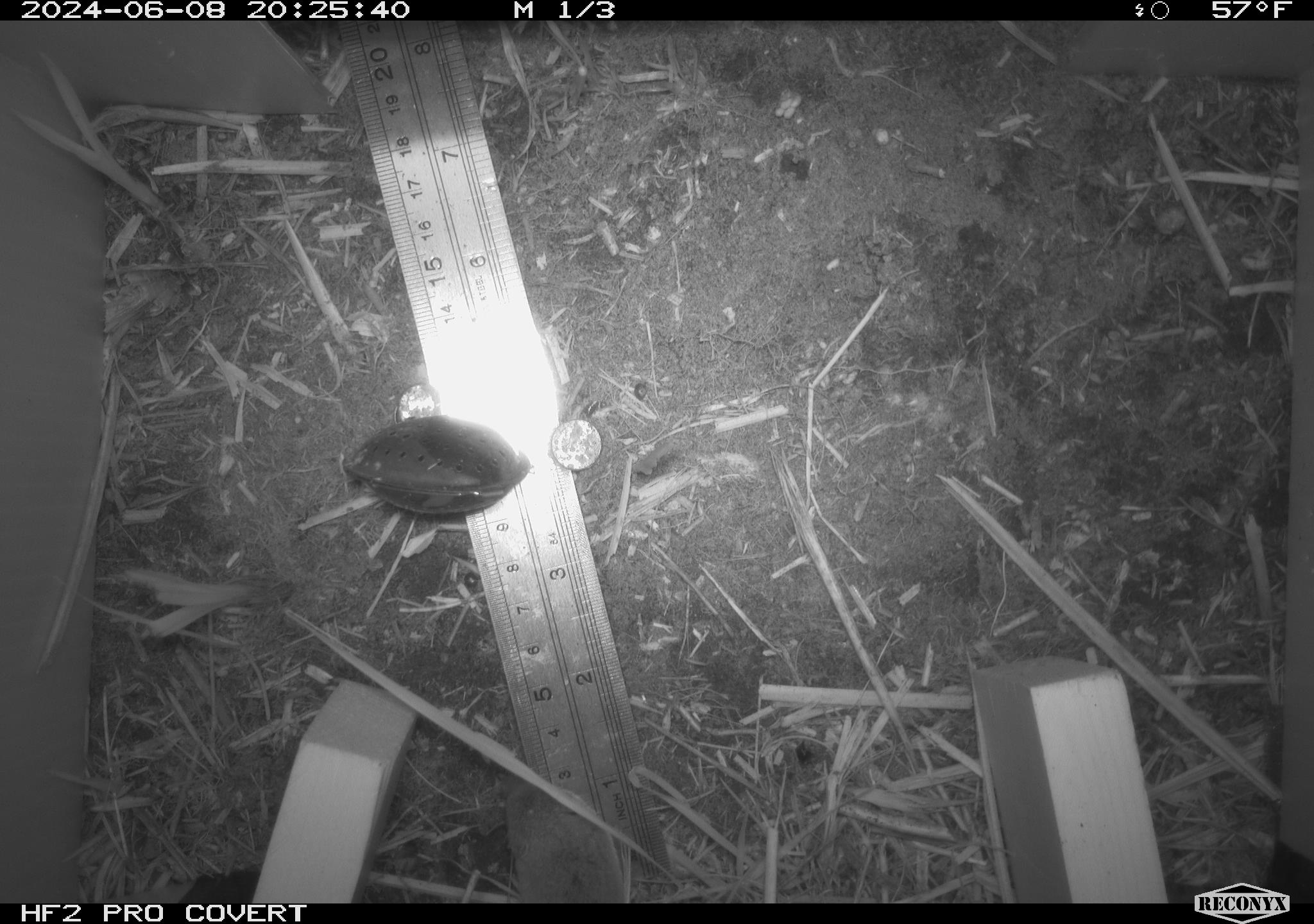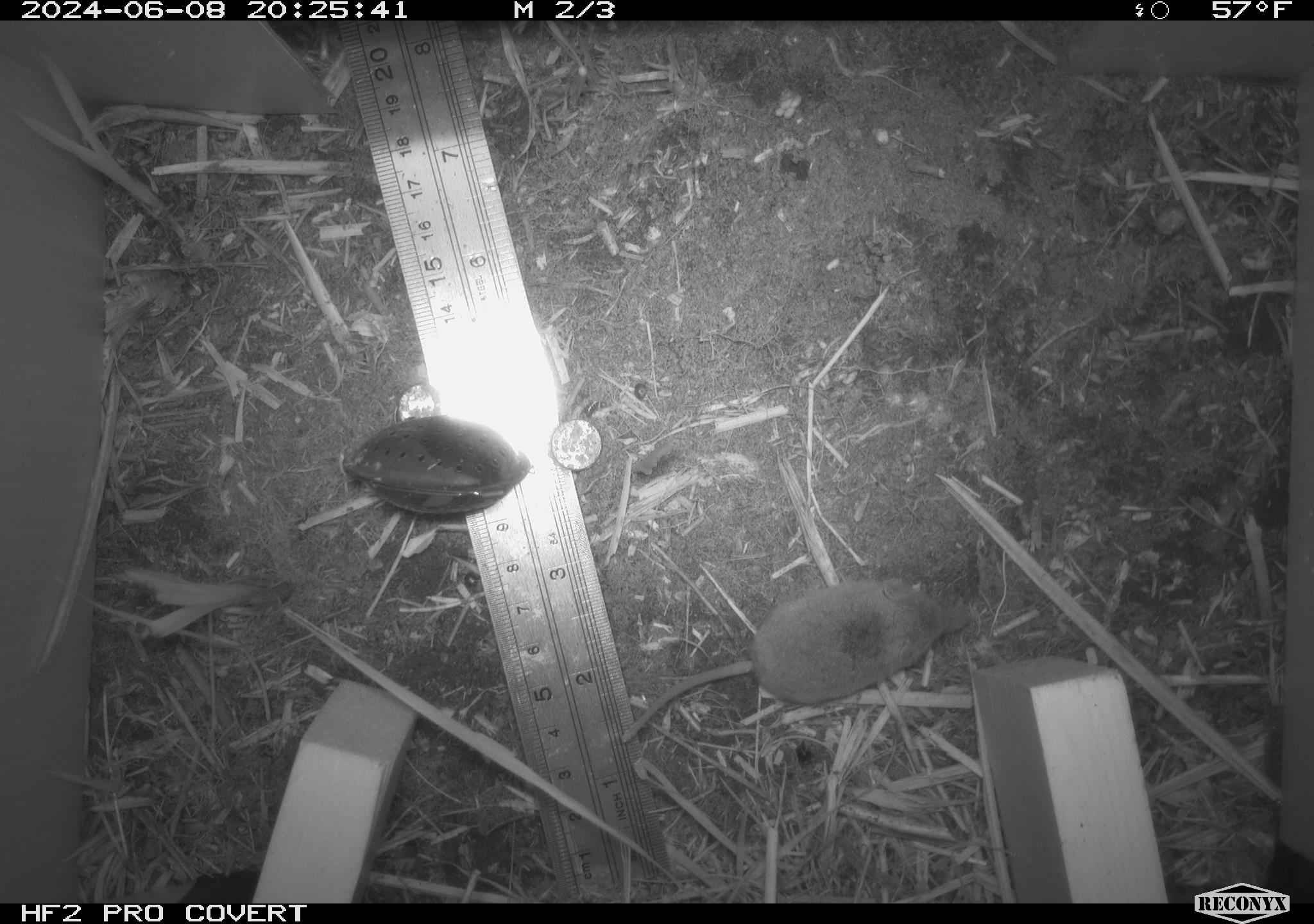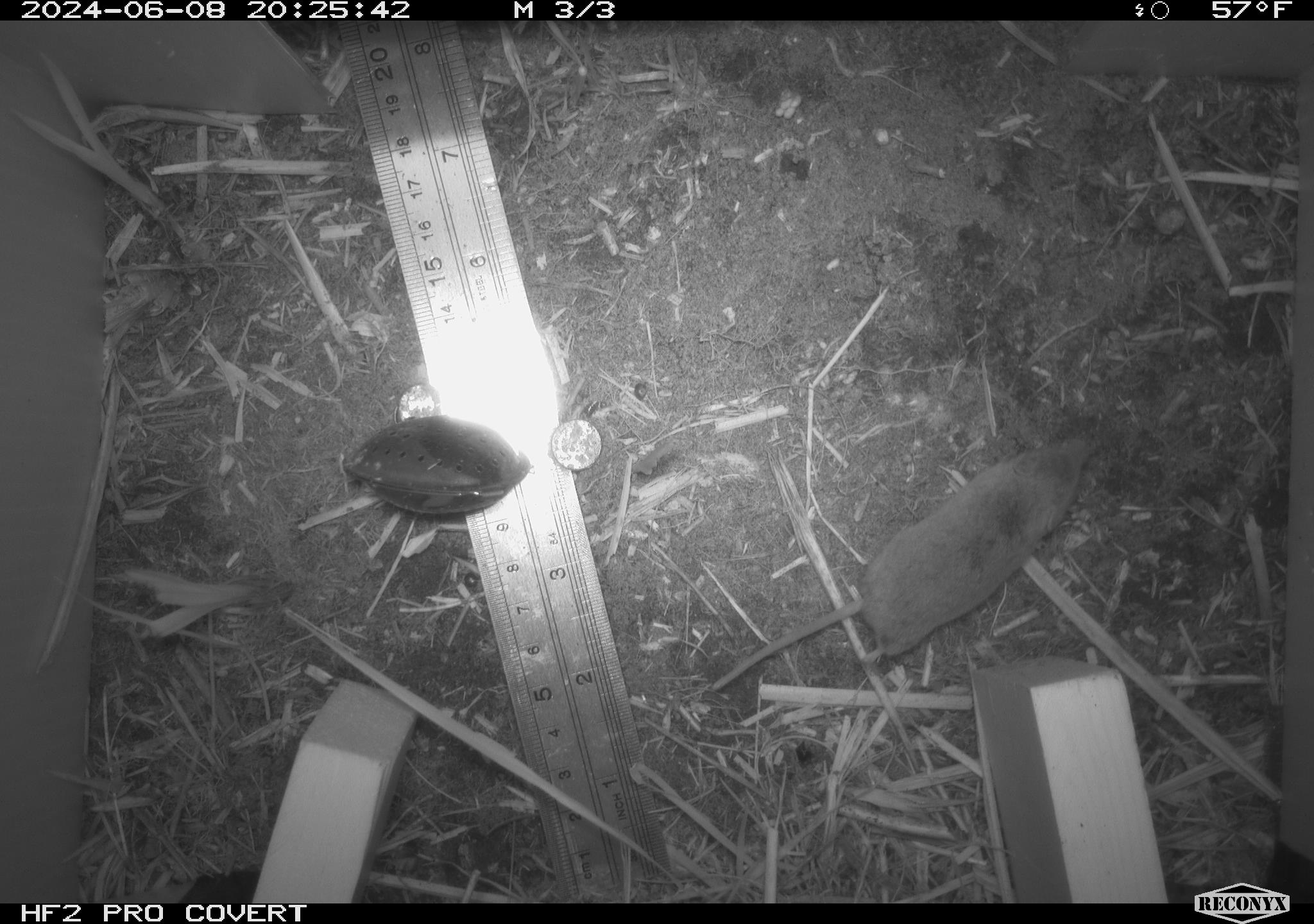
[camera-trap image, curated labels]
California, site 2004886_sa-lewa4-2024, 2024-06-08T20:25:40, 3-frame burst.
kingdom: Animalia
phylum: Chordata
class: Mammalia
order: Eulipotyphla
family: Soricidae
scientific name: Soricidae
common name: shrews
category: soricidae family